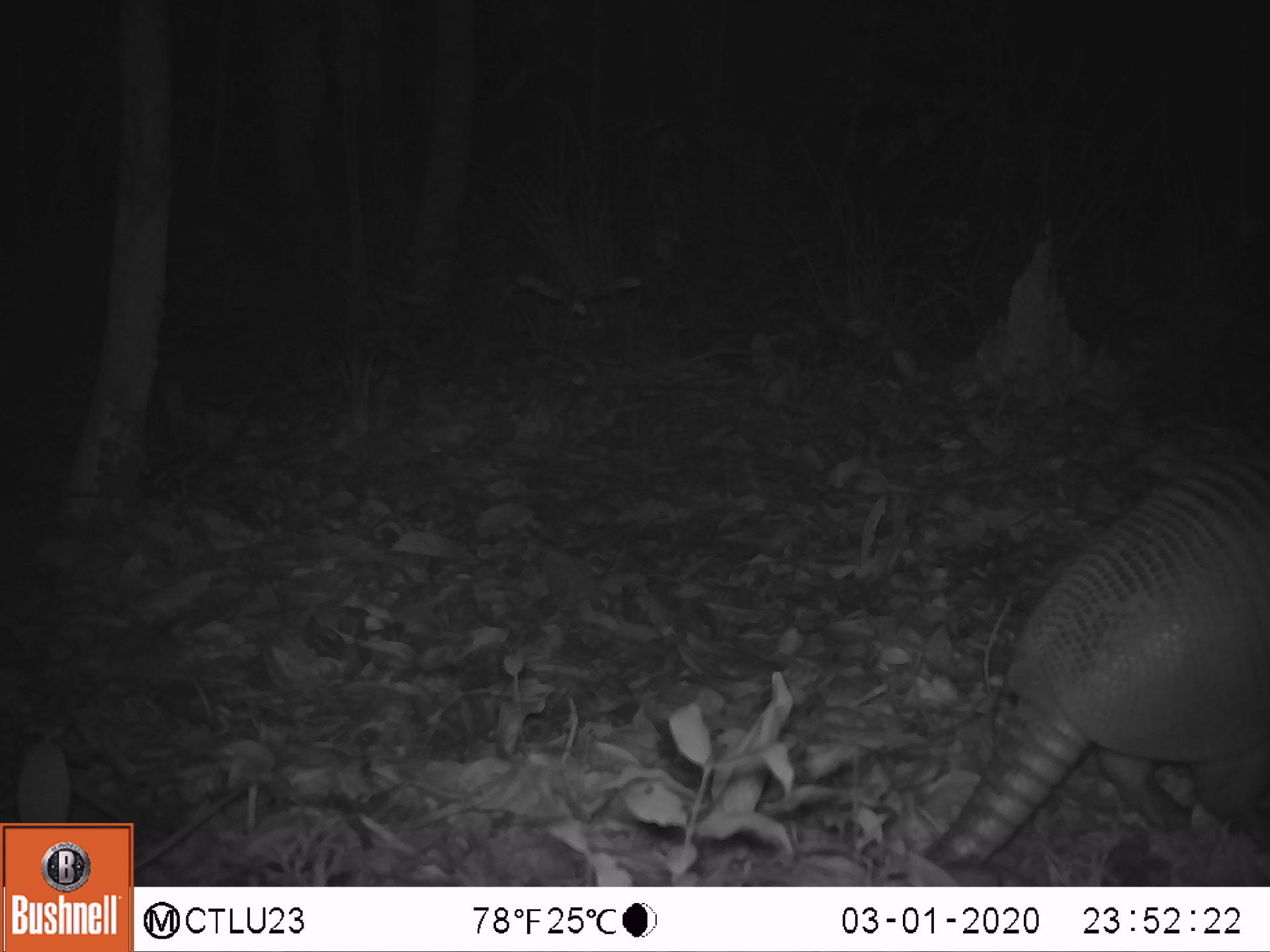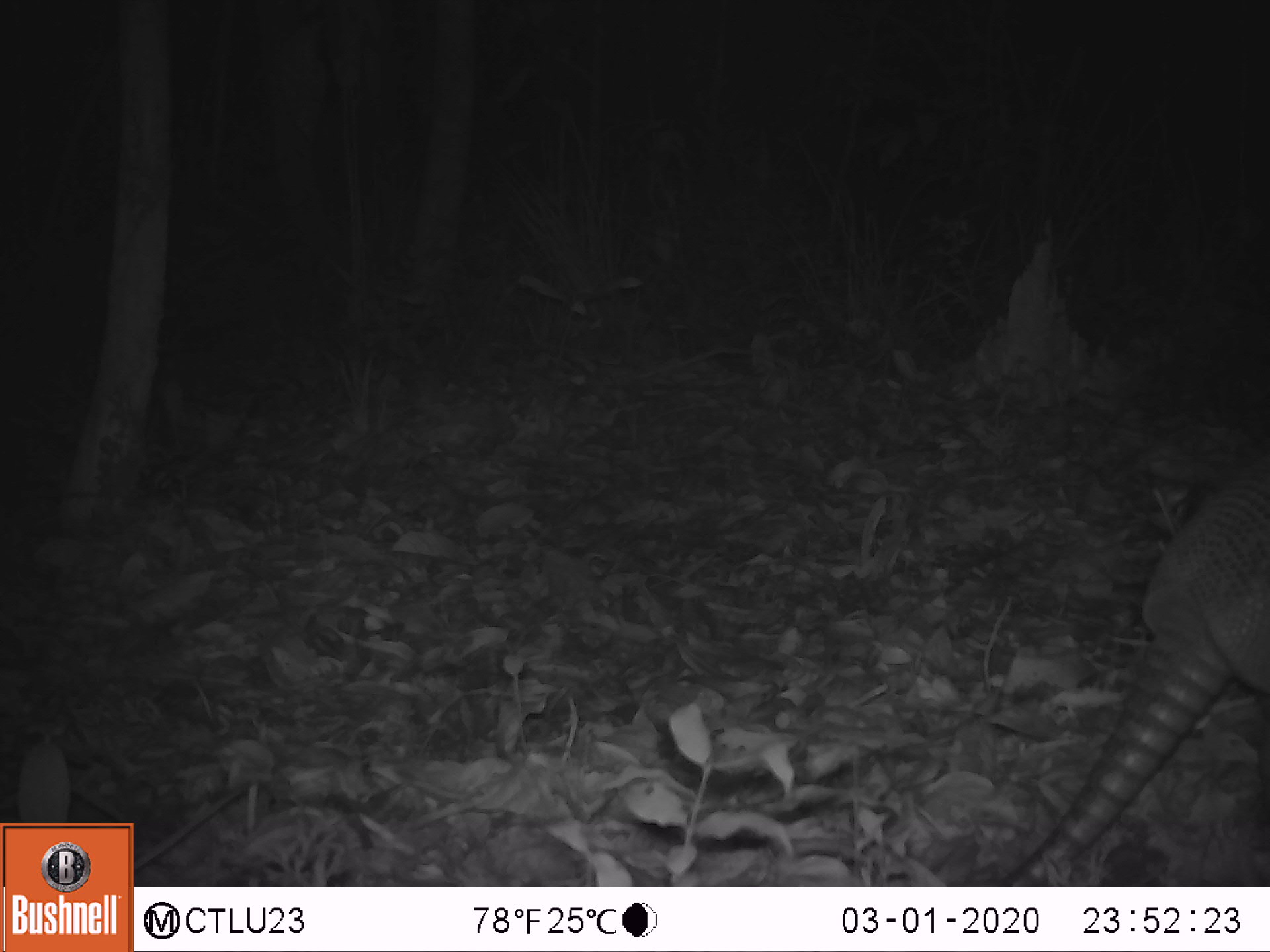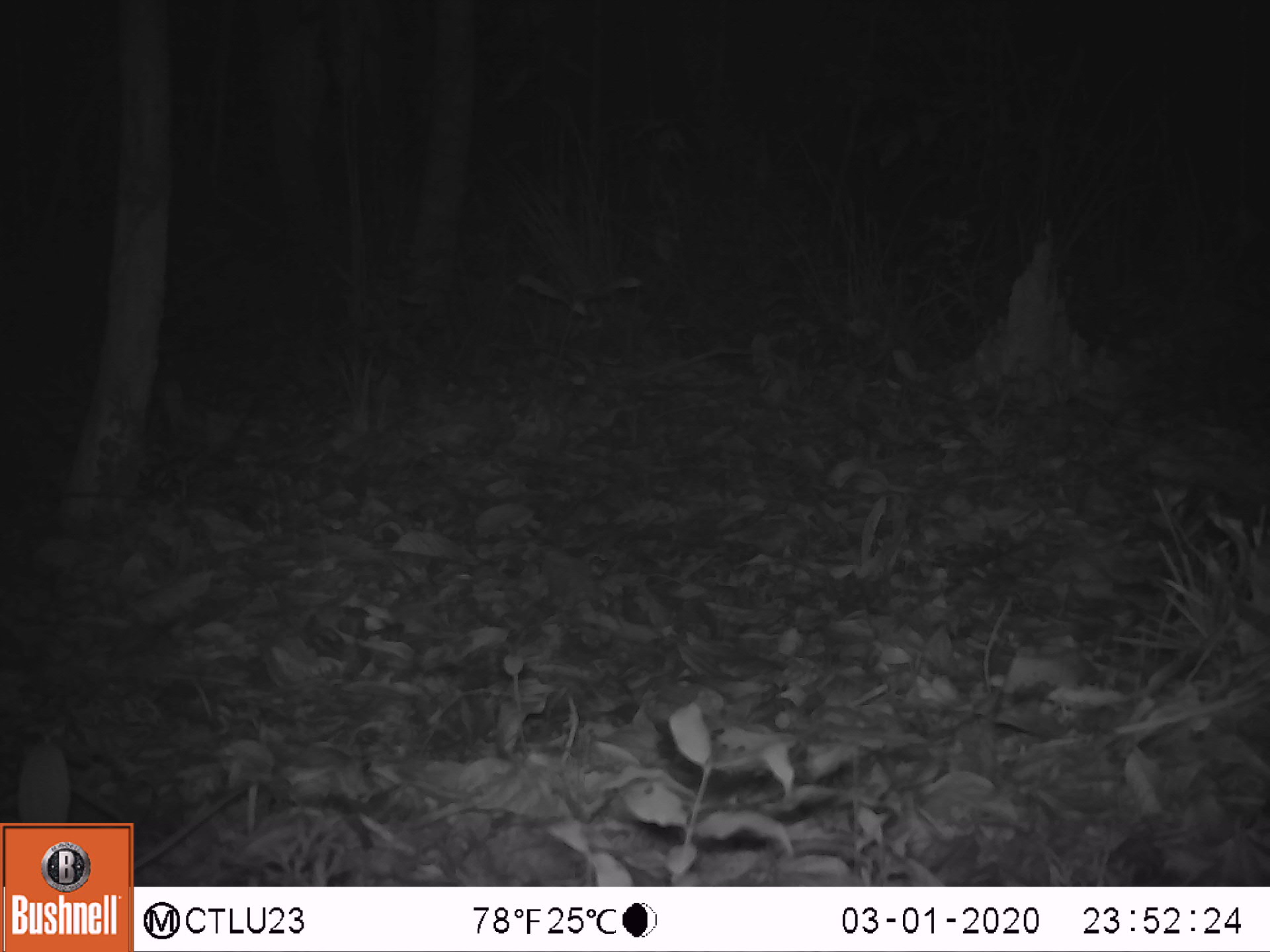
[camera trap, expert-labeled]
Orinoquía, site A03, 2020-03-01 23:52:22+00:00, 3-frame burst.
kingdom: Animalia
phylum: Chordata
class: Mammalia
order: Cingulata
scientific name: Cingulata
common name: armadillo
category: unknown armadillo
Unknown armadillo (armadillo) (Cingulata).